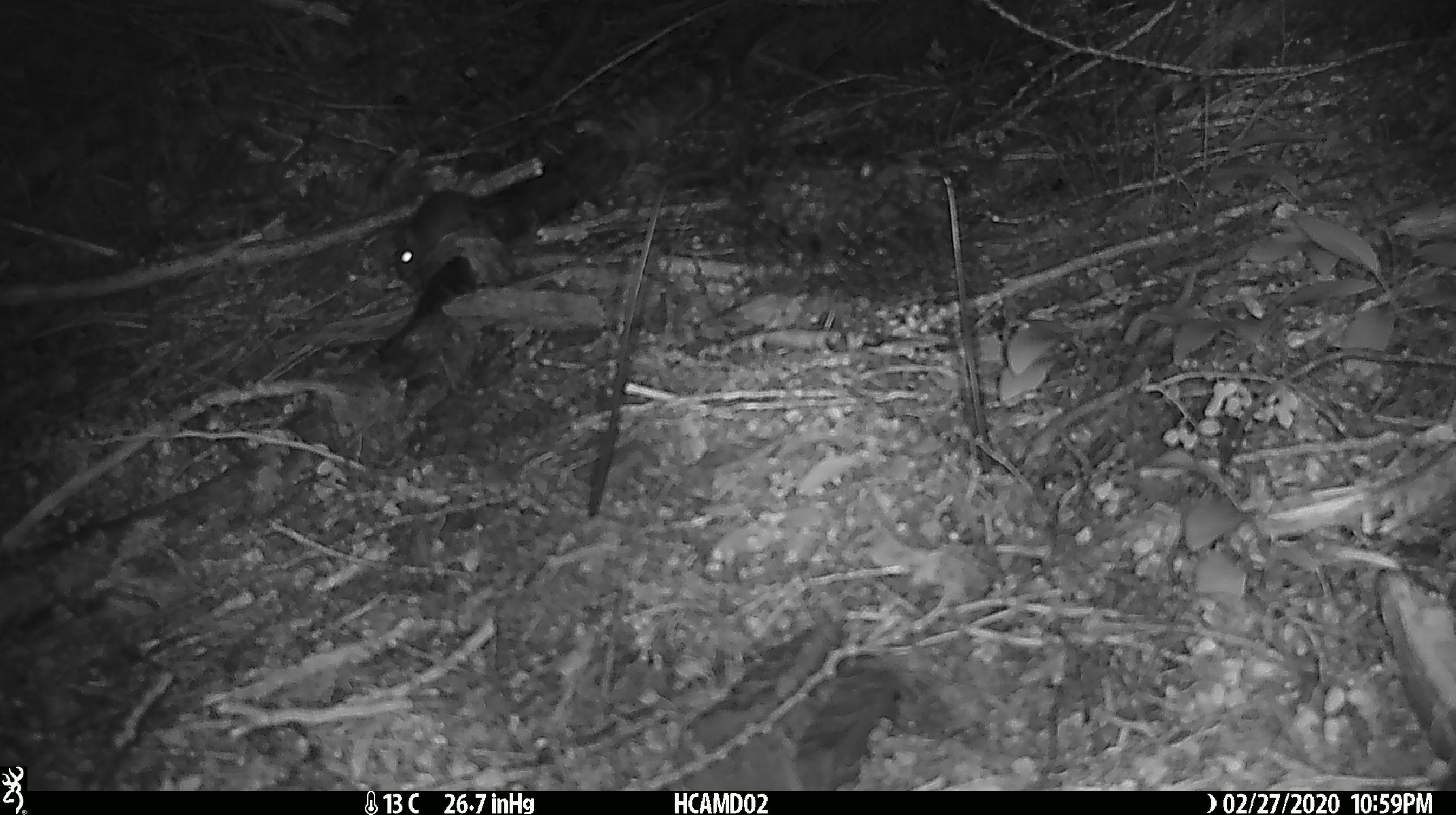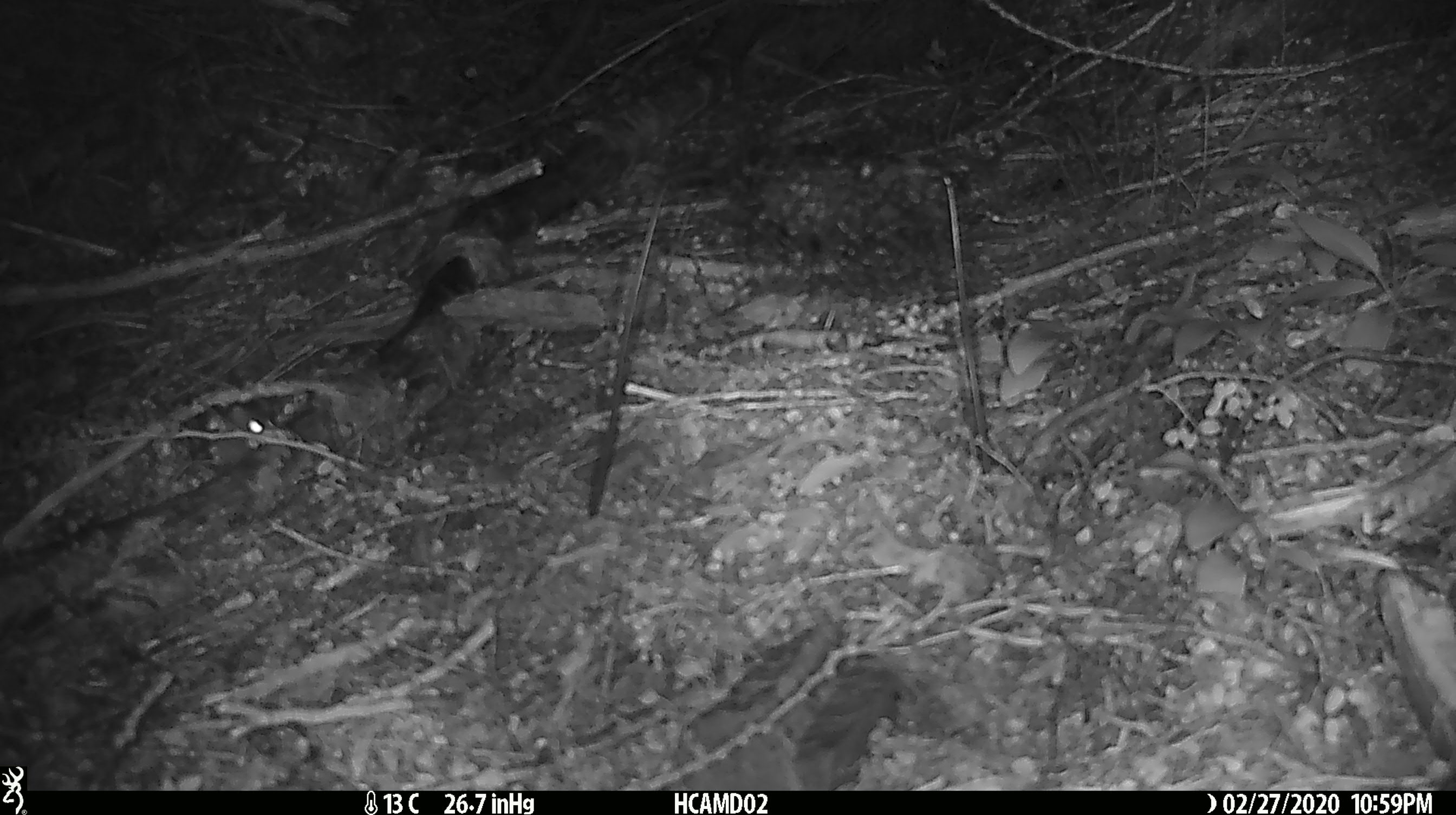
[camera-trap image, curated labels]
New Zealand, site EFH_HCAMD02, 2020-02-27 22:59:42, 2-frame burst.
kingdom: Animalia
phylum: Chordata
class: Mammalia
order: Rodentia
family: Muridae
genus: Mus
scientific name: Mus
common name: mouse